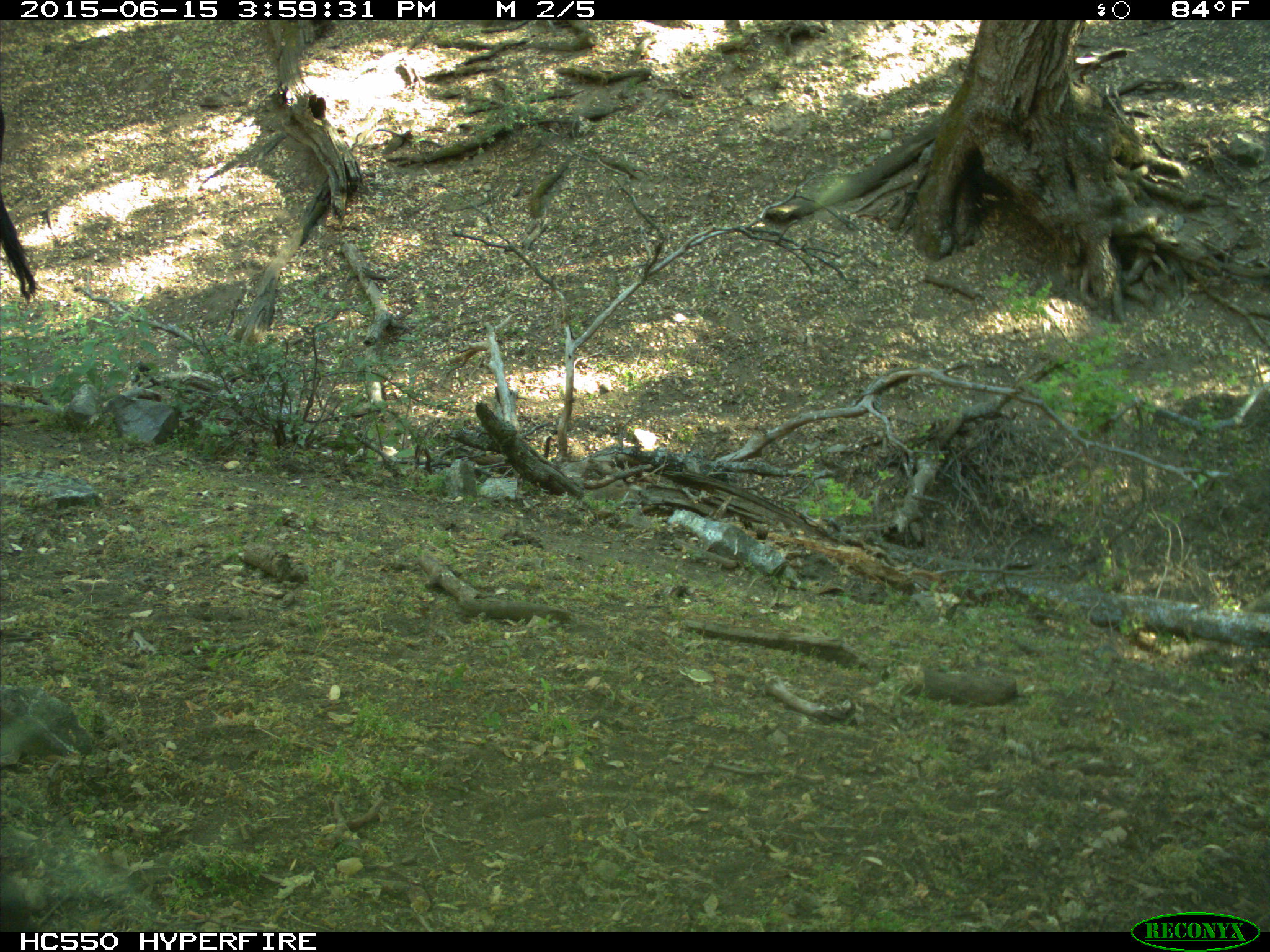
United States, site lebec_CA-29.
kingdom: Animalia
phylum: Chordata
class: Mammalia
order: Artiodactyla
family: Bovidae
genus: Bos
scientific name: Bos taurus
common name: domestic cow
Bos taurus (domestic cow).